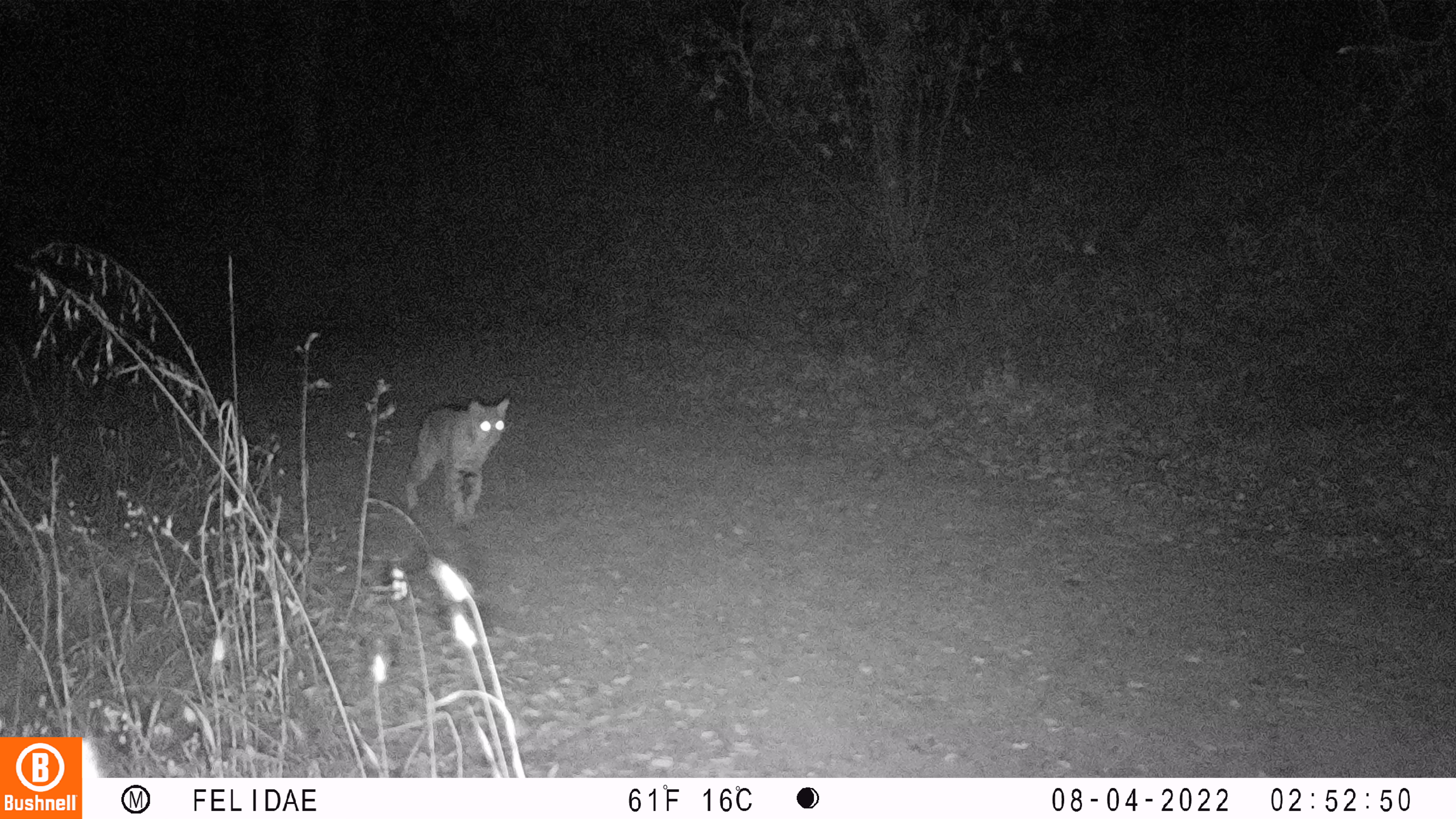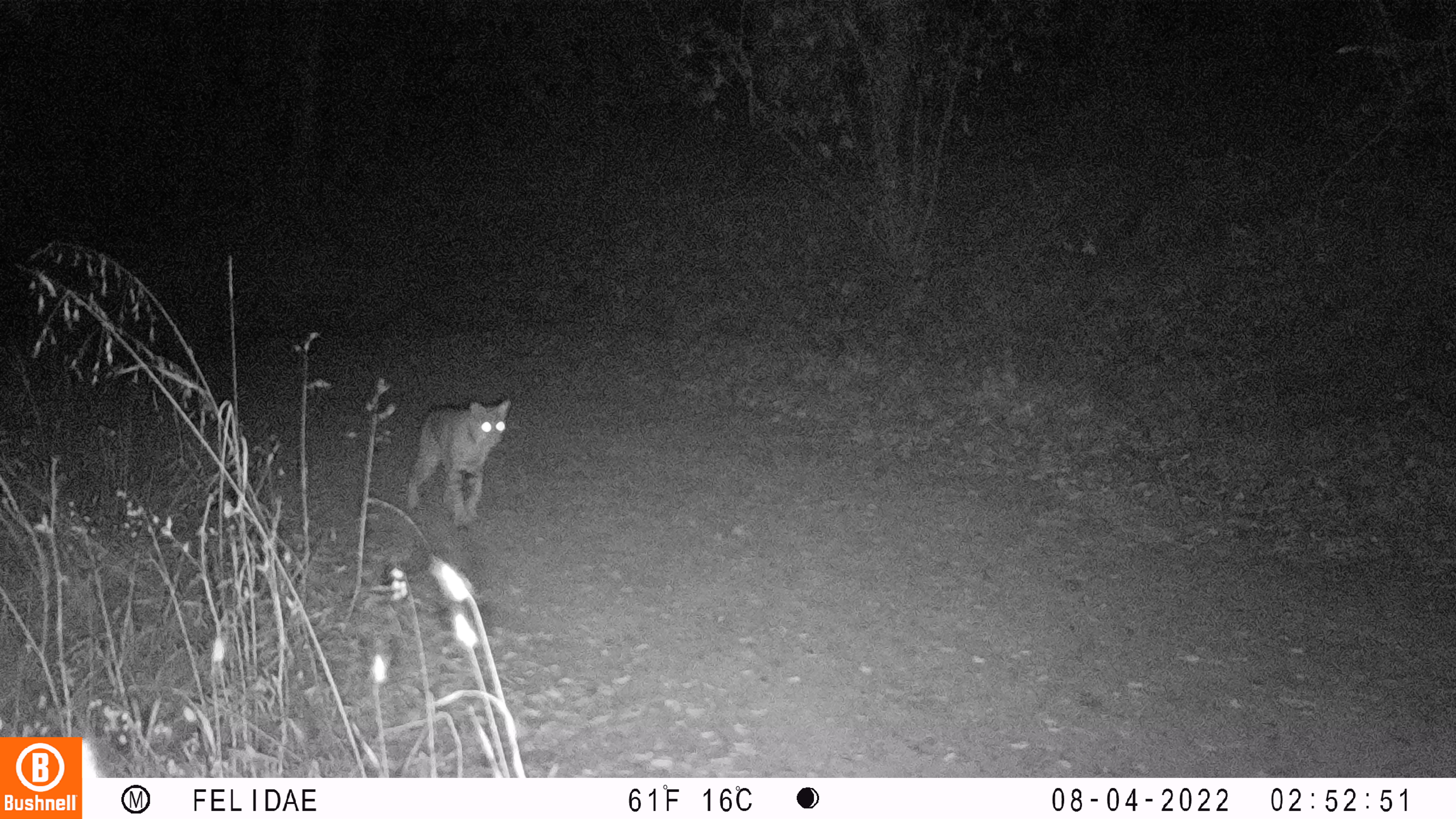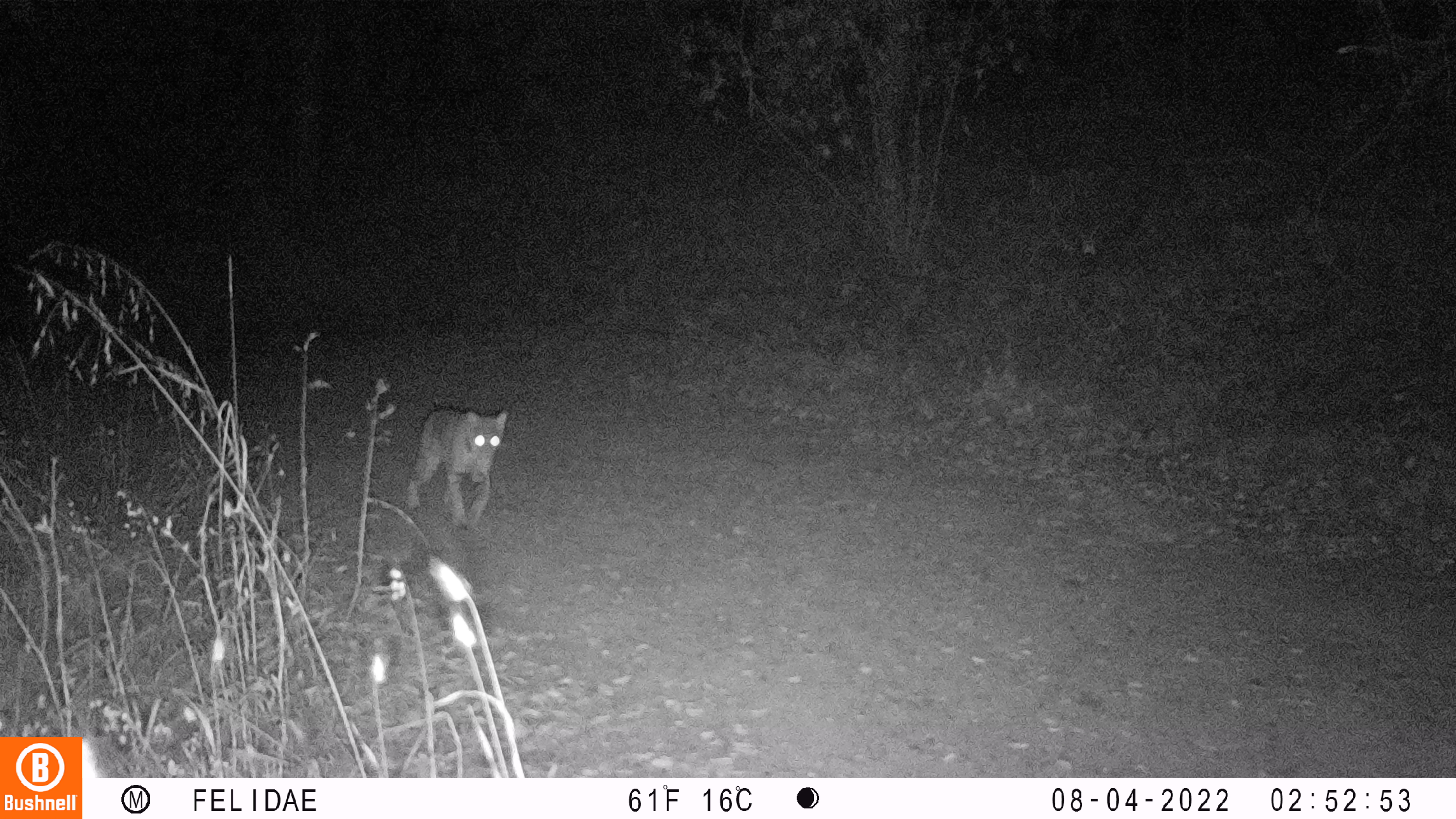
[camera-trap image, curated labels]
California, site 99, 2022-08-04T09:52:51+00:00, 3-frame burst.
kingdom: Animalia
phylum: Chordata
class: Mammalia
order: Carnivora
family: Felidae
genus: Lynx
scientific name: Lynx rufus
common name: bobcat